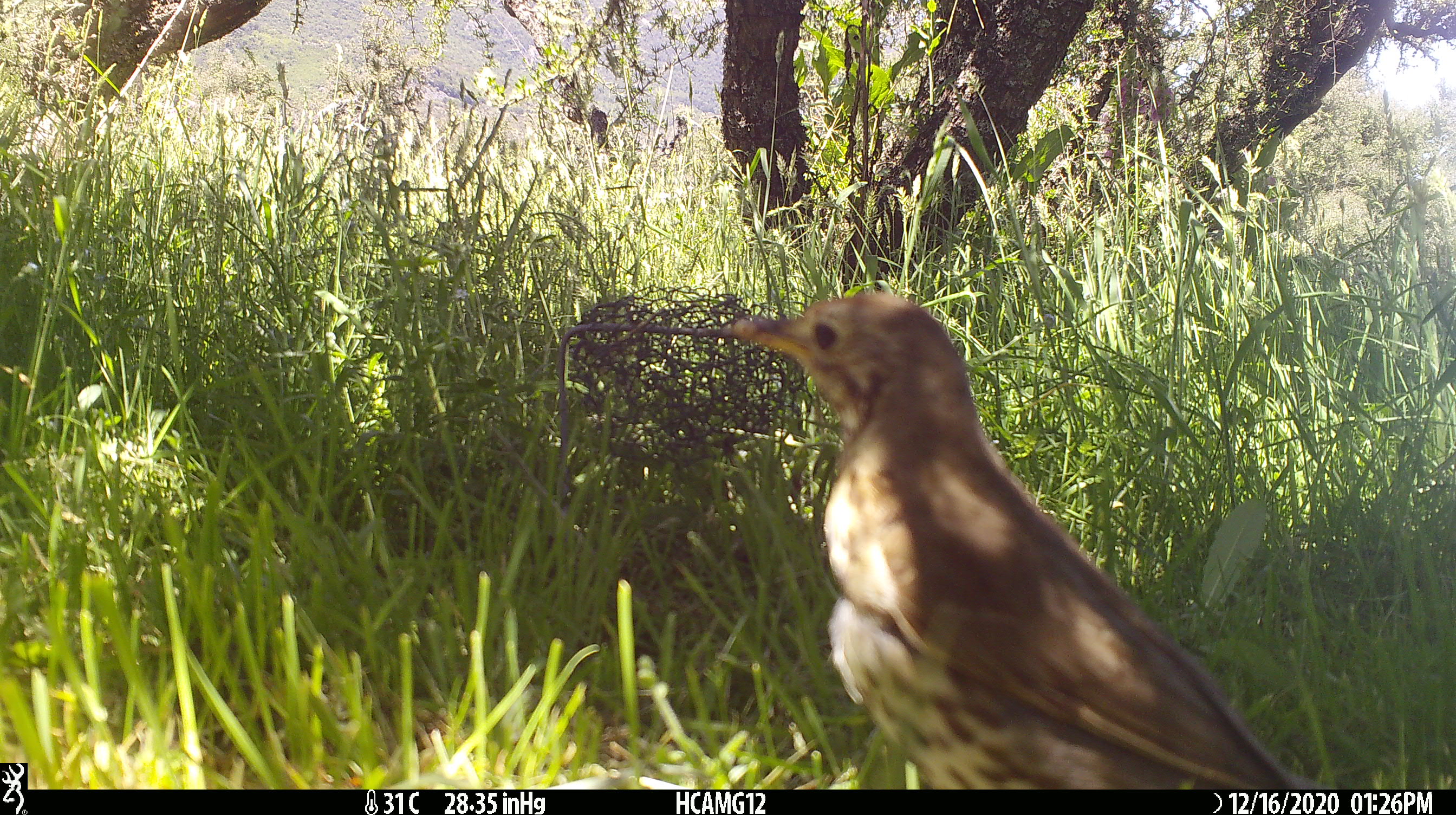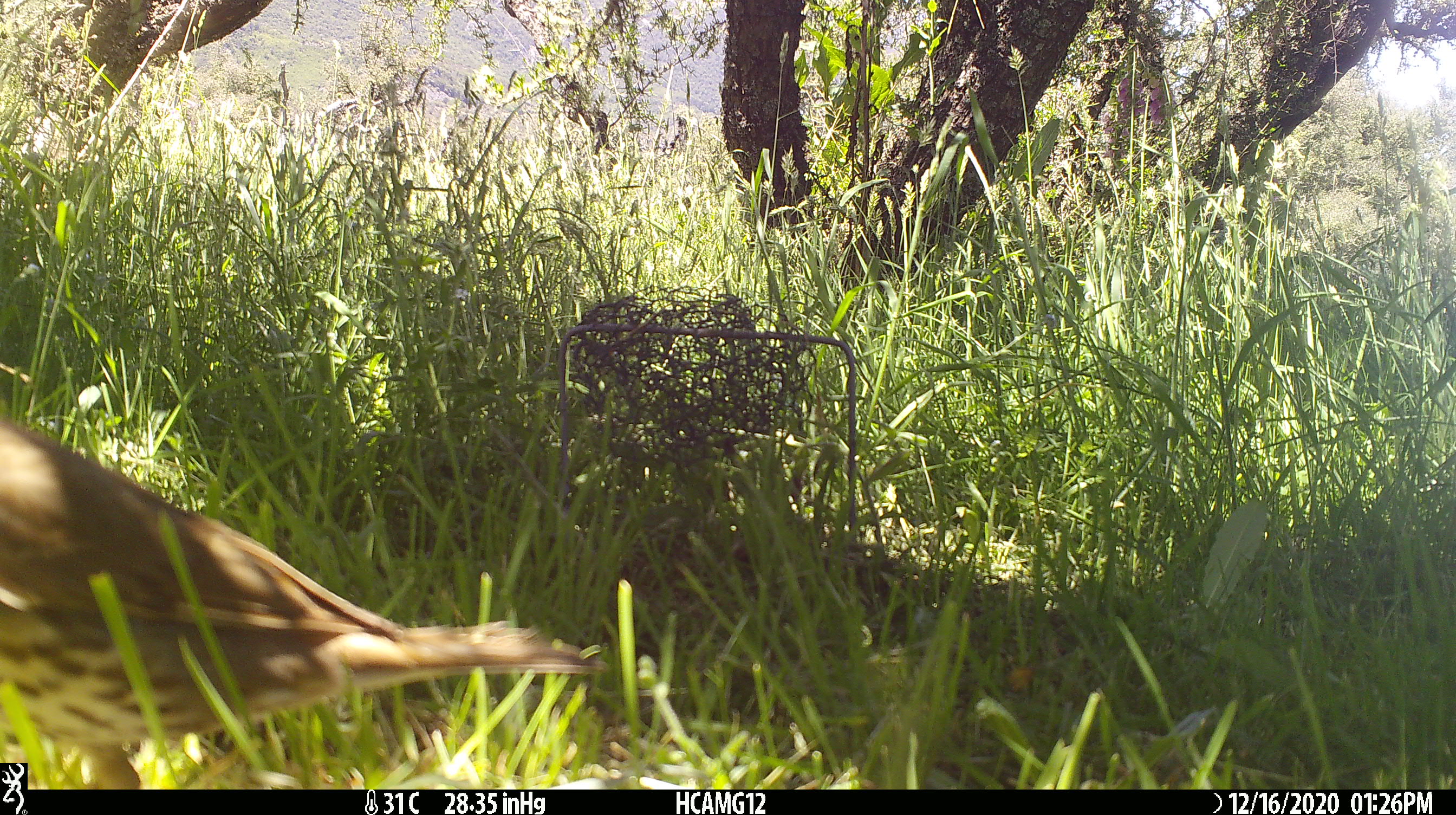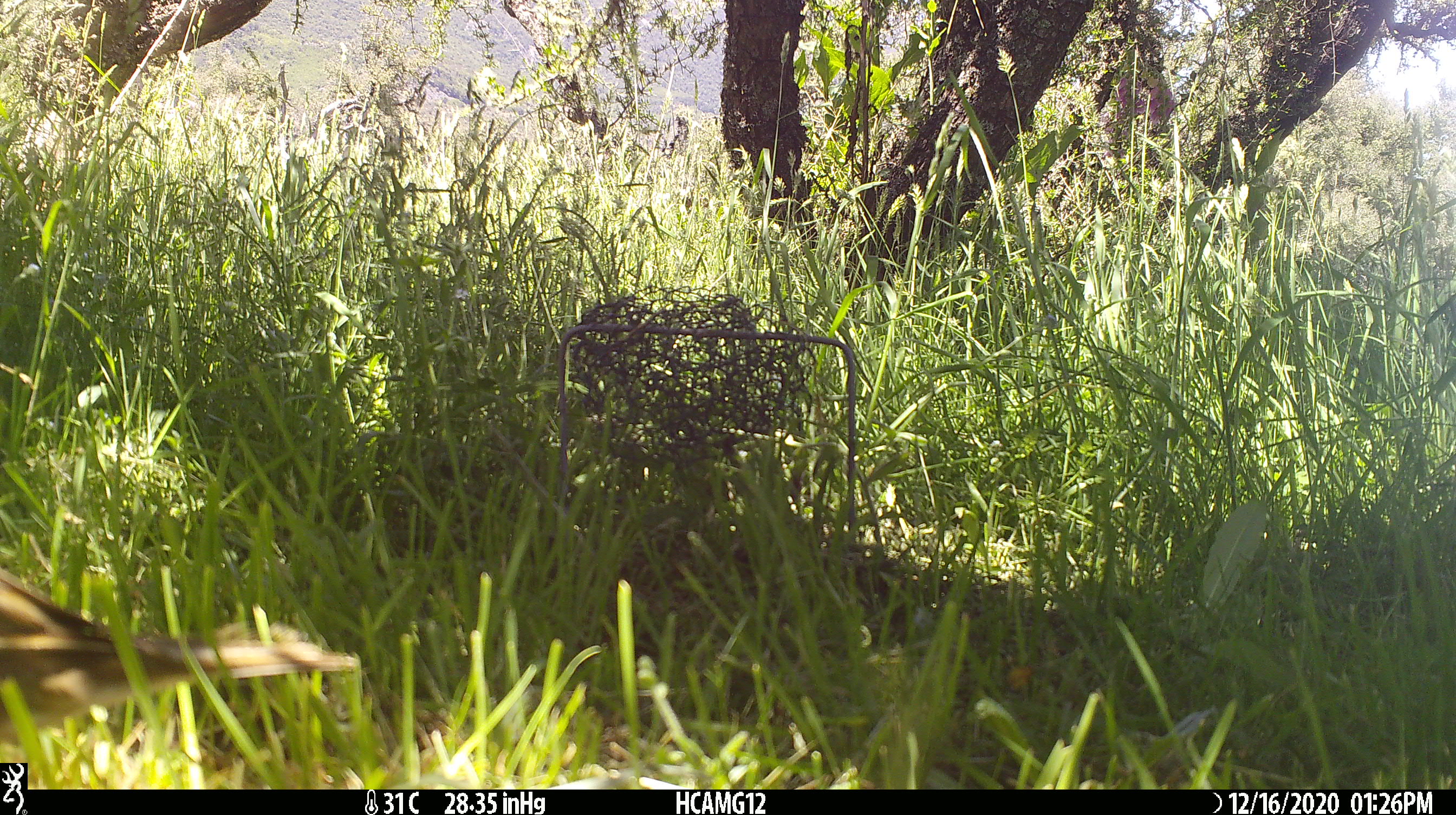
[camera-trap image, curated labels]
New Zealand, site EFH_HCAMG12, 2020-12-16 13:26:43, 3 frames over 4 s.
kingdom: Animalia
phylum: Chordata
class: Aves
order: Passeriformes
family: Turdidae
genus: Turdus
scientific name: Turdus philomelos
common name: song thrush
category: thrush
Thrush (song thrush) (Turdus philomelos).